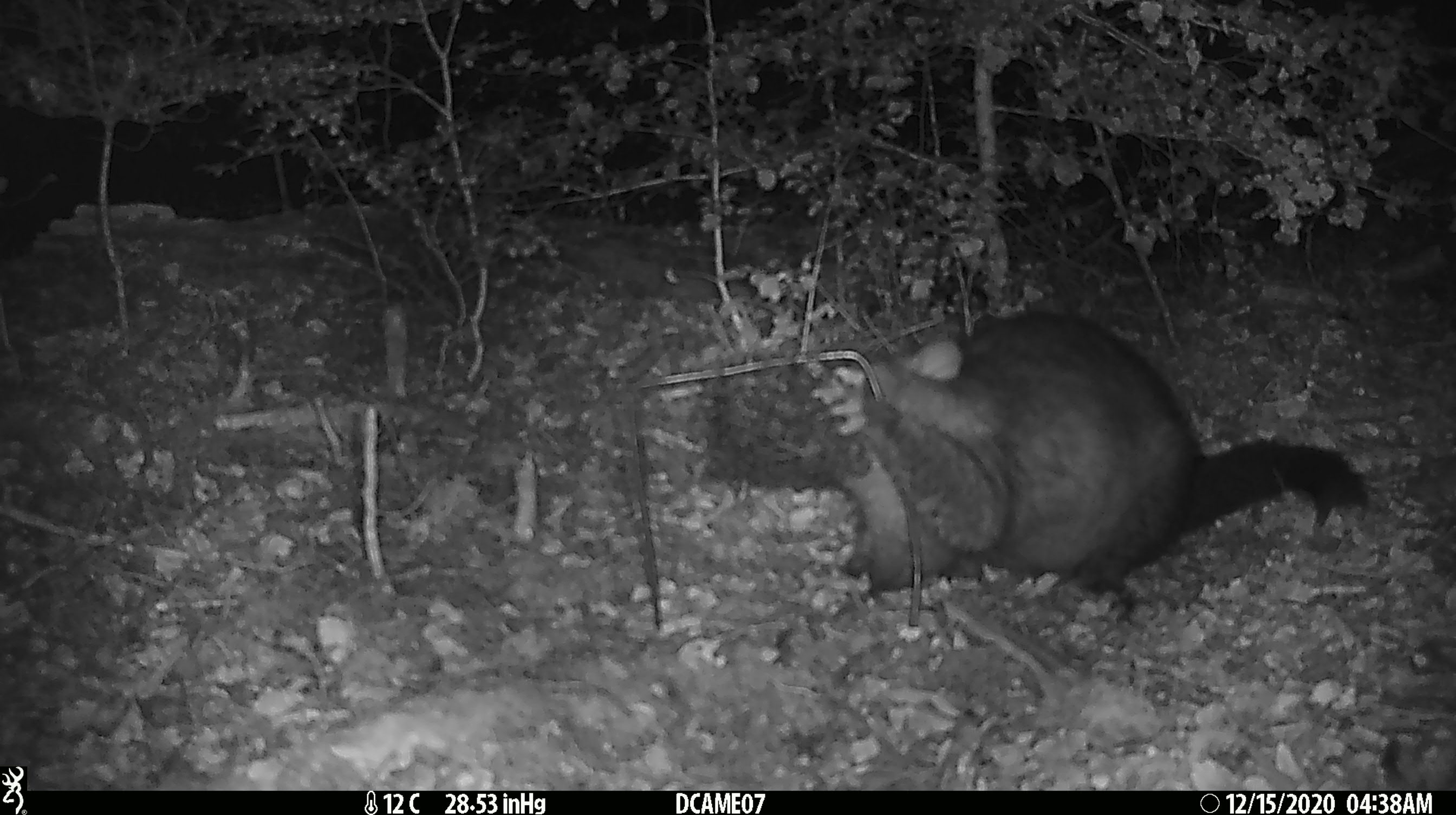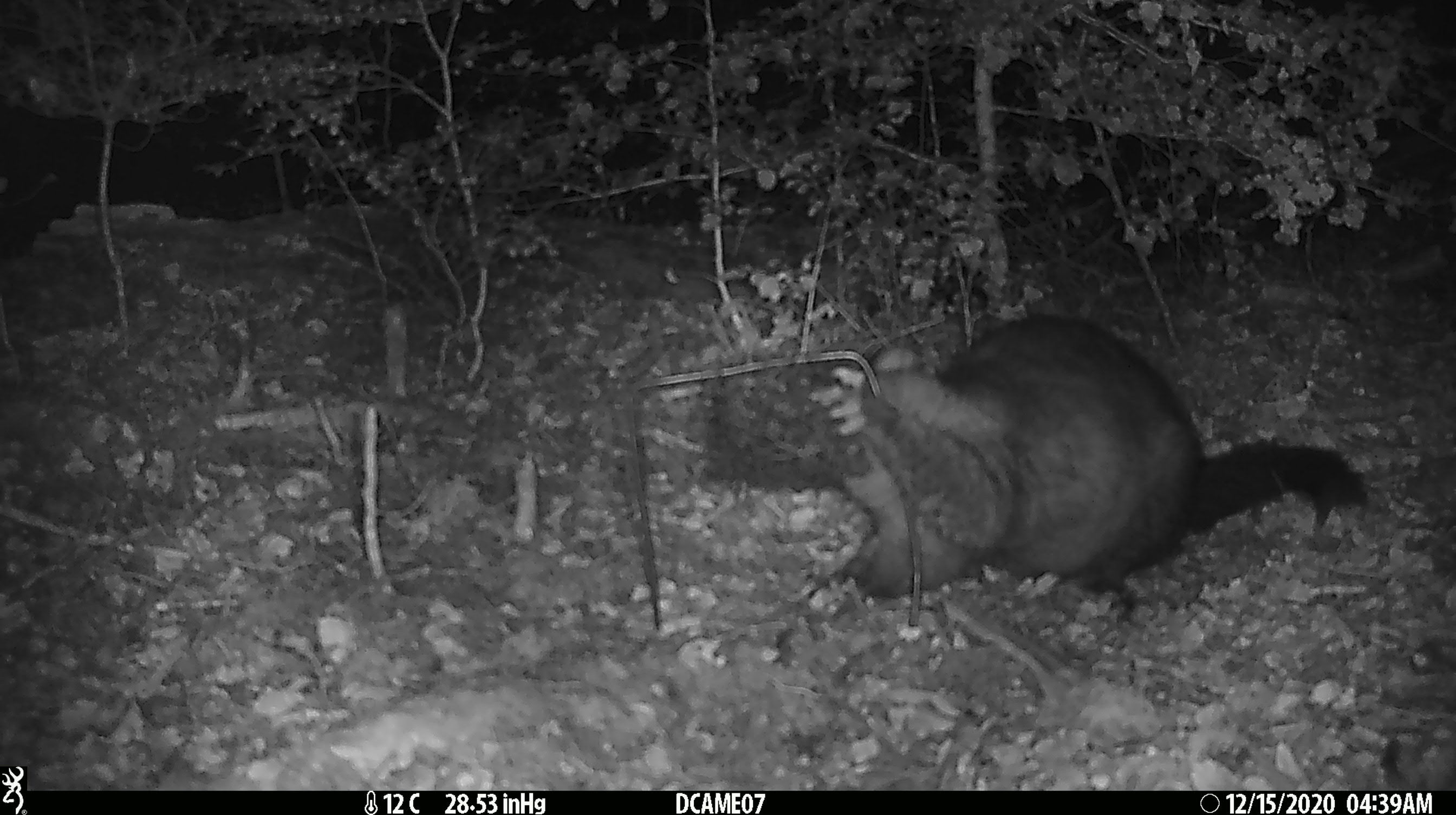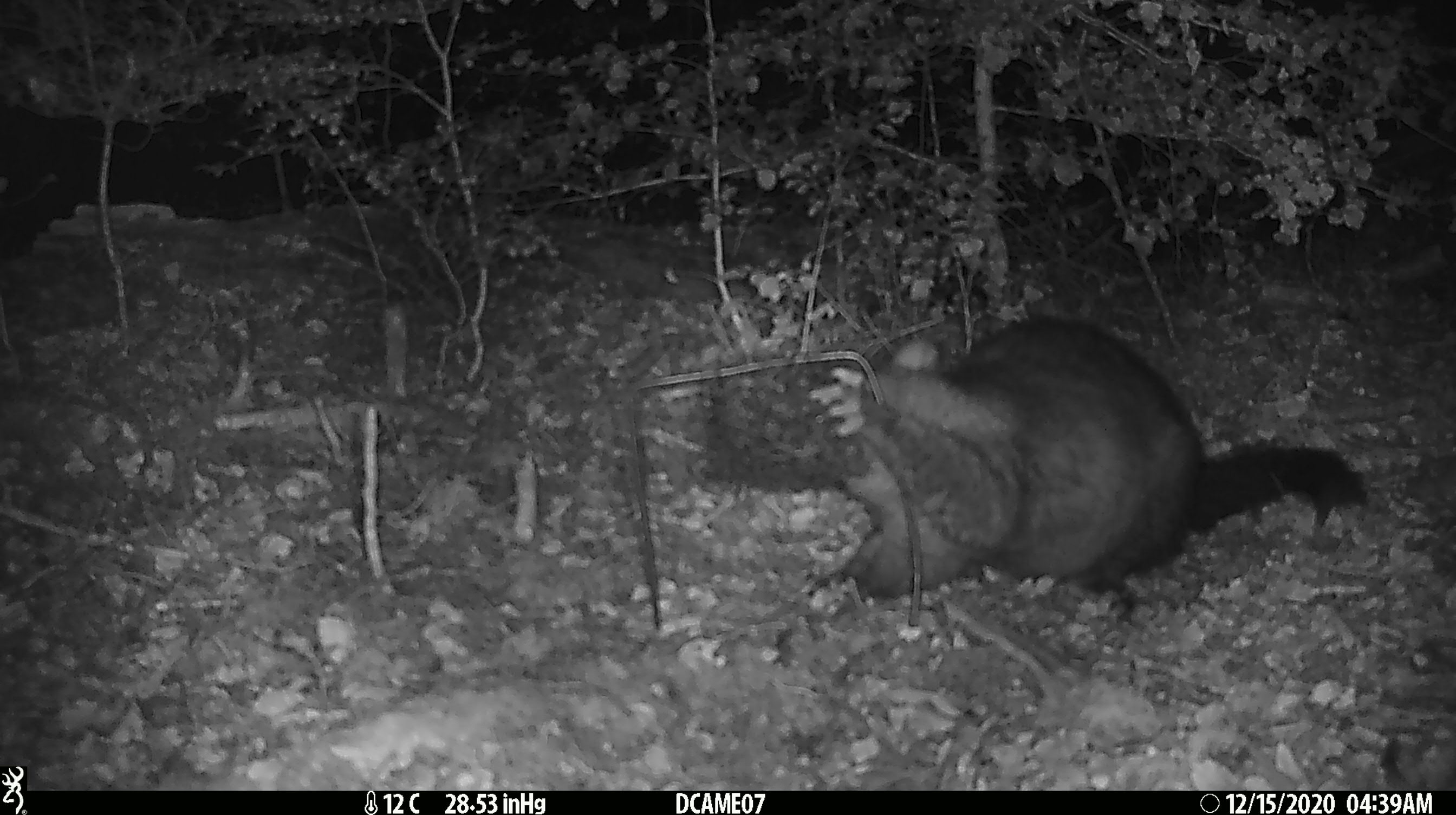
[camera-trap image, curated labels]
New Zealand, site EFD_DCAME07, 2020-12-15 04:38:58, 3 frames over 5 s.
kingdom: Animalia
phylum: Chordata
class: Mammalia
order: Diprotodontia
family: Phalangeridae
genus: Trichosurus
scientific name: Trichosurus vulpecula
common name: common brushtail possum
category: possum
Possum (common brushtail possum) (Trichosurus vulpecula).